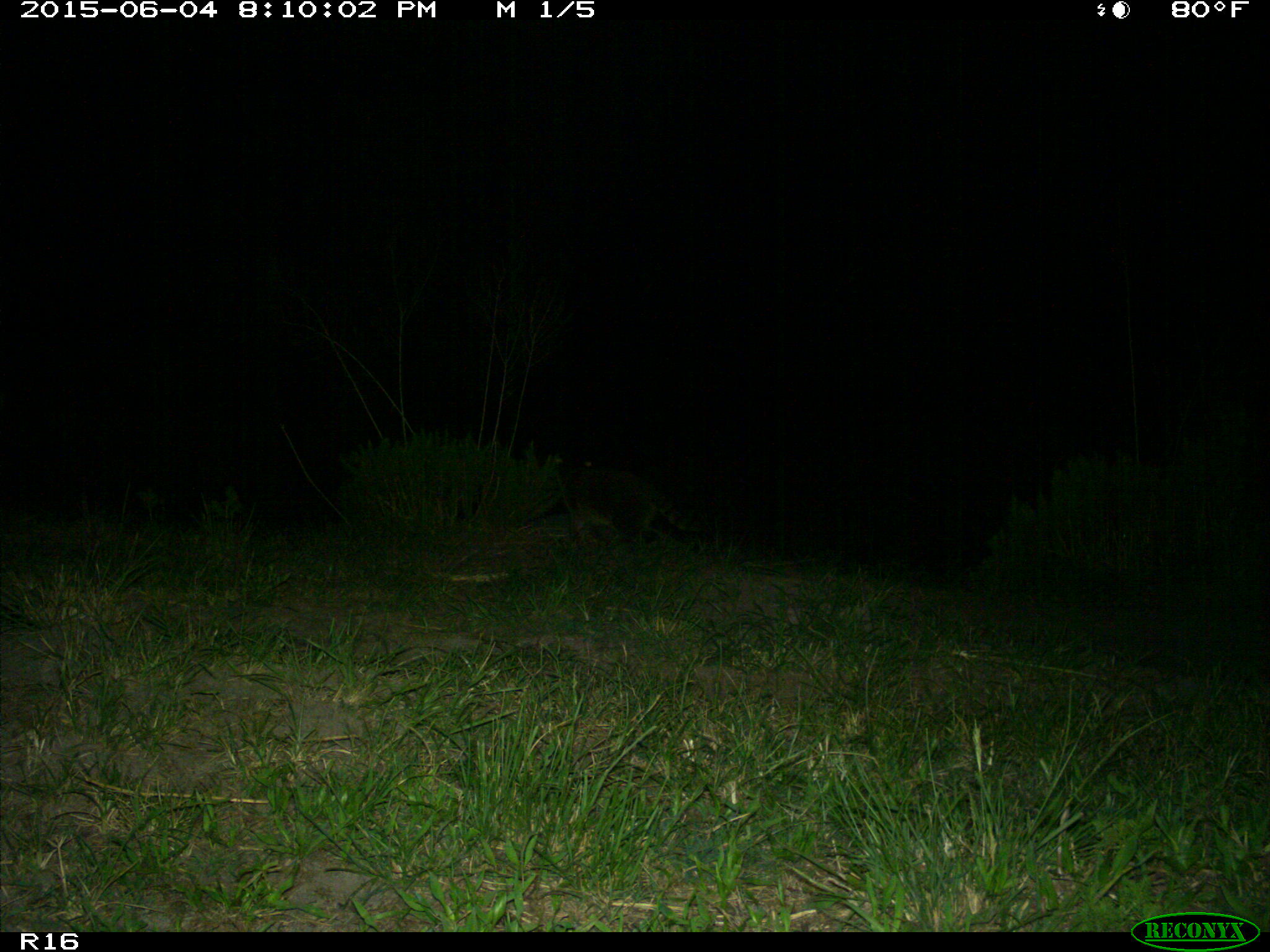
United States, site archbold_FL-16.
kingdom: Animalia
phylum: Chordata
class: Mammalia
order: Carnivora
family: Procyonidae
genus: Procyon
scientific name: Procyon lotor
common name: common raccoon